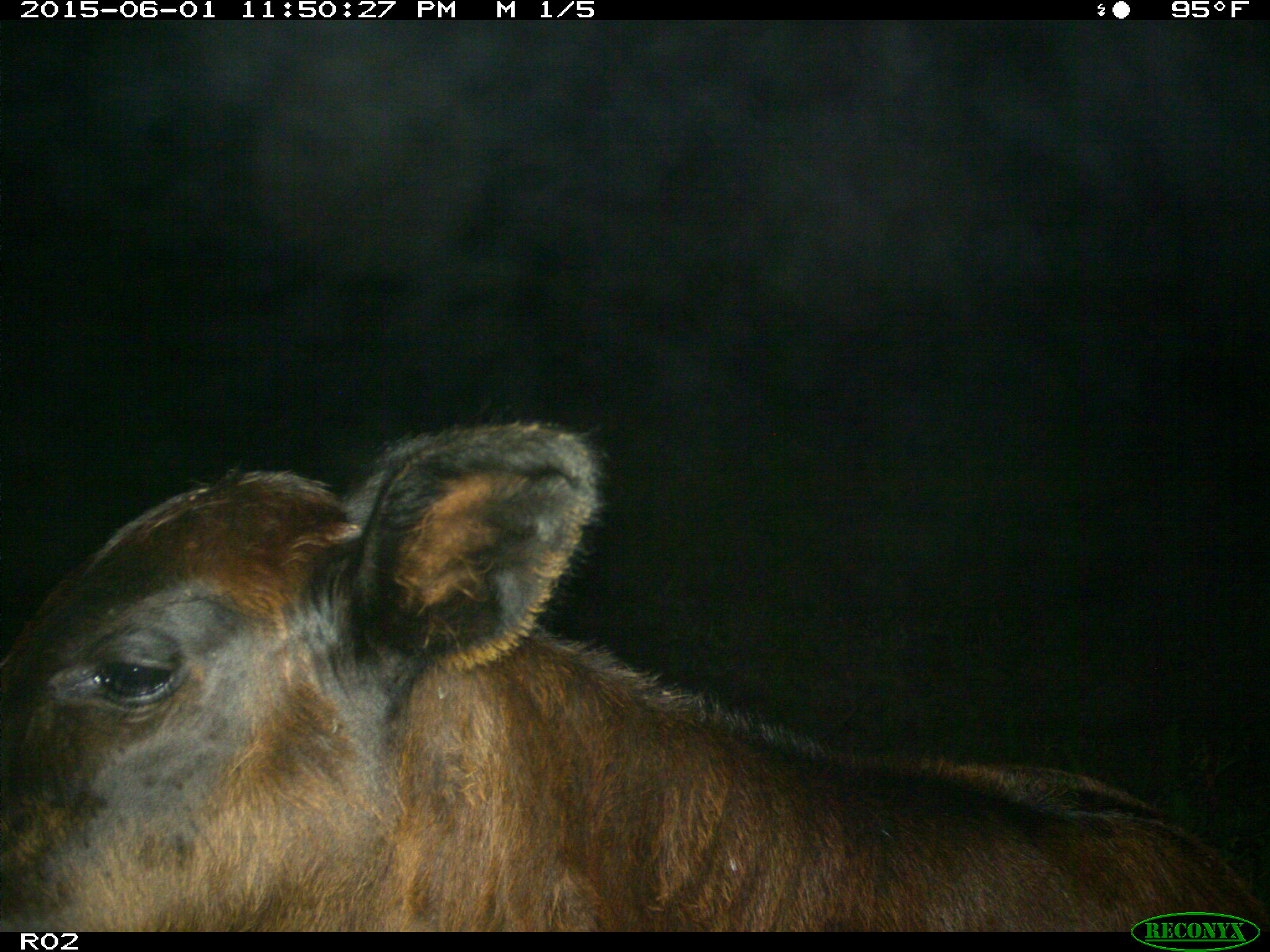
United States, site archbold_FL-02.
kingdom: Animalia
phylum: Chordata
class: Mammalia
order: Artiodactyla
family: Bovidae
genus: Bos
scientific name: Bos taurus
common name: domestic cow